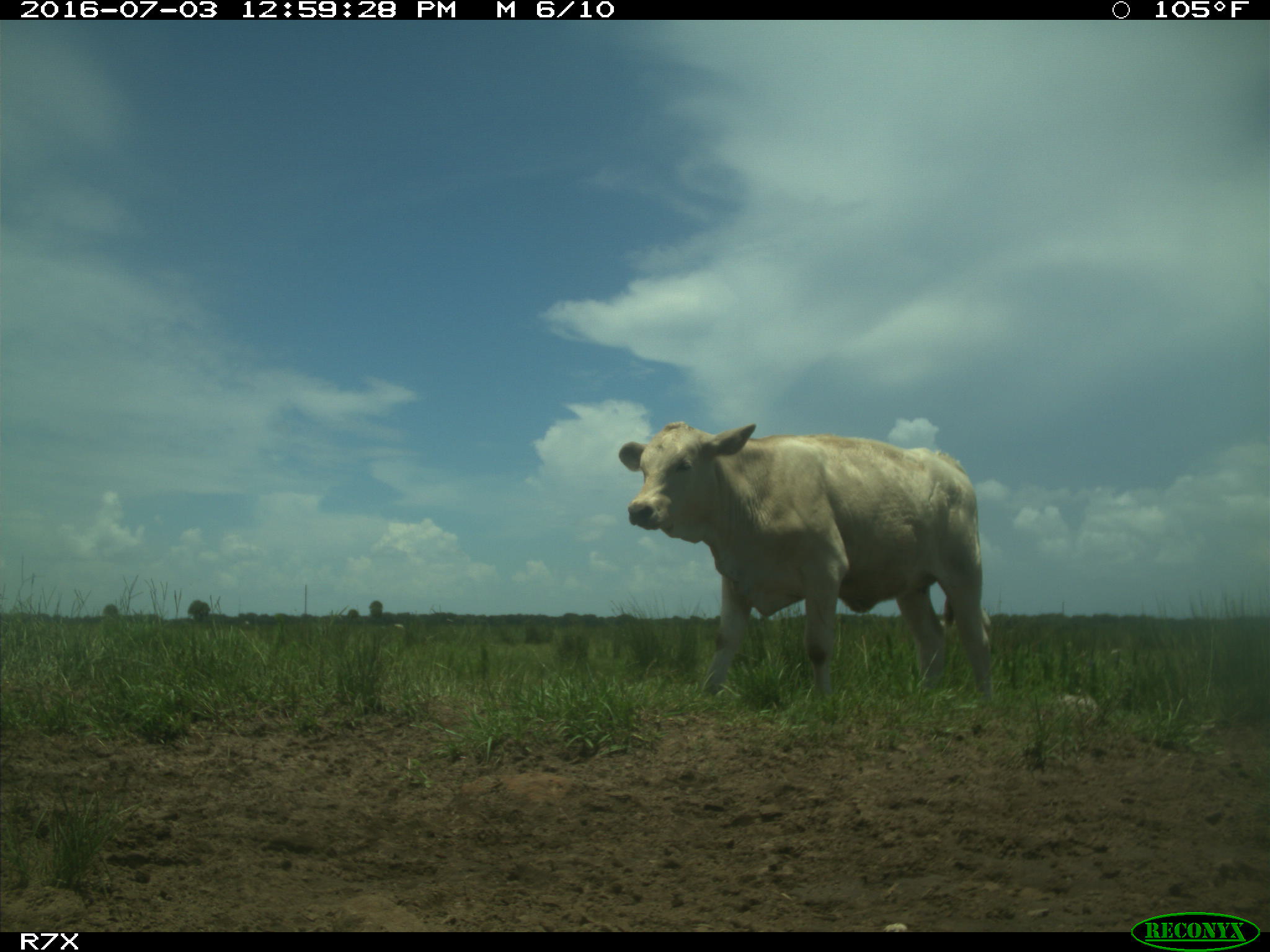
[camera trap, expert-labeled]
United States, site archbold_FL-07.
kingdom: Animalia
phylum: Chordata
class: Mammalia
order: Artiodactyla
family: Bovidae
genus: Bos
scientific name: Bos taurus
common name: domestic cow